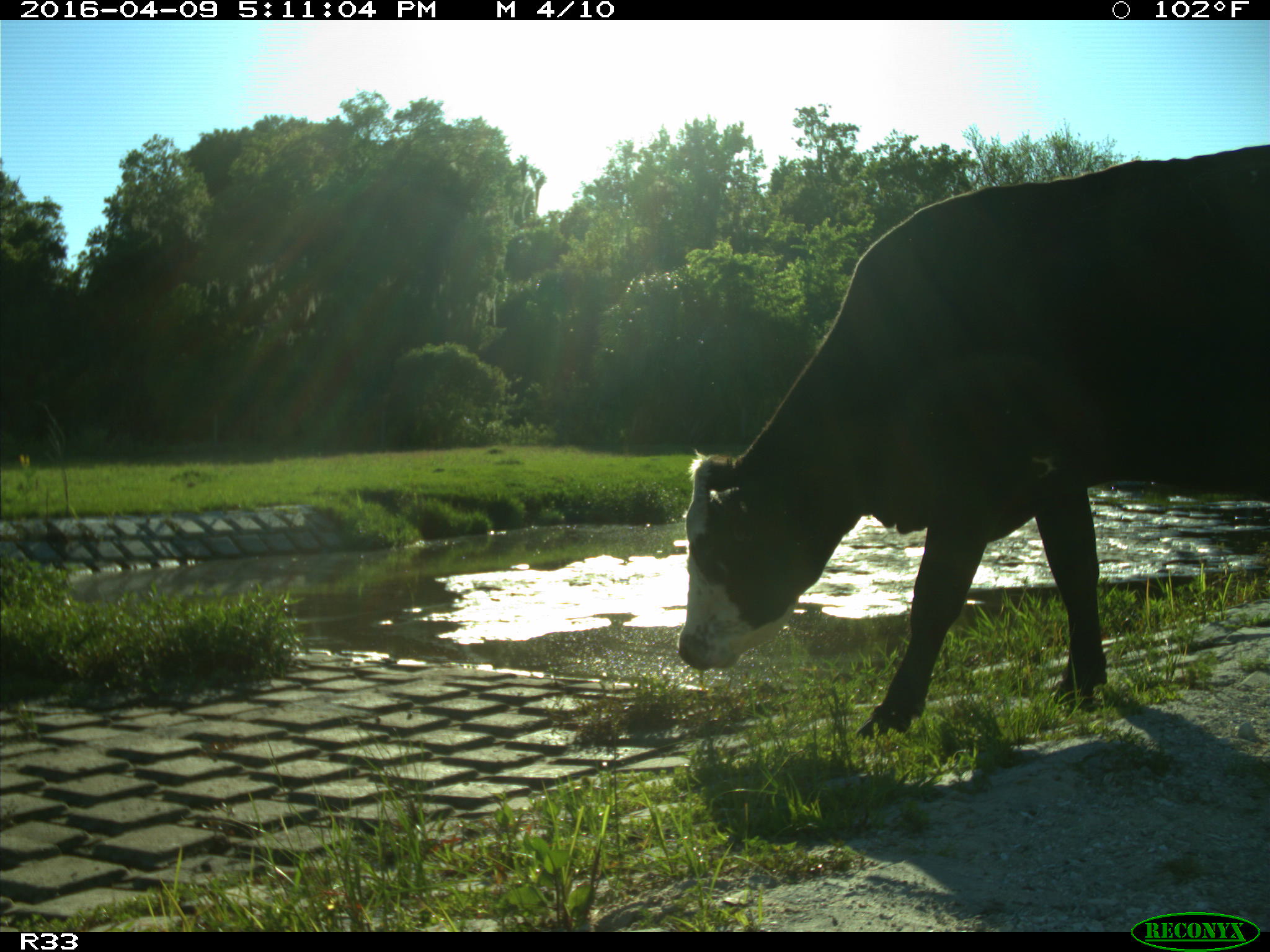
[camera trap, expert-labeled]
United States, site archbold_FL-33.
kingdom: Animalia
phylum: Chordata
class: Mammalia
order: Artiodactyla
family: Bovidae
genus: Bos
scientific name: Bos taurus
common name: domestic cow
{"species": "Bos taurus (domestic cow)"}